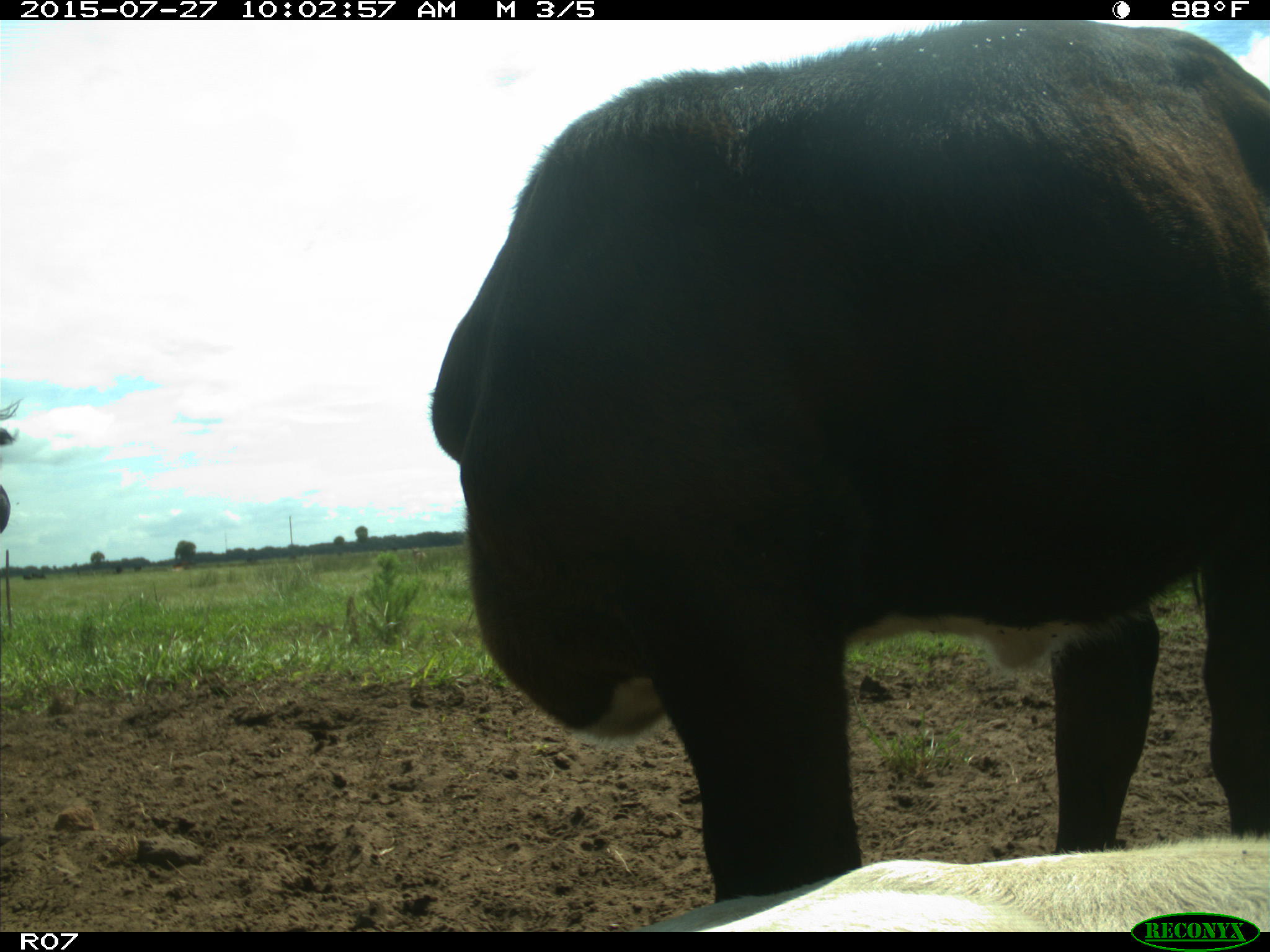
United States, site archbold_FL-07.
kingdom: Animalia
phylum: Chordata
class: Mammalia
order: Artiodactyla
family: Bovidae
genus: Bos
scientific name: Bos taurus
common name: domestic cow